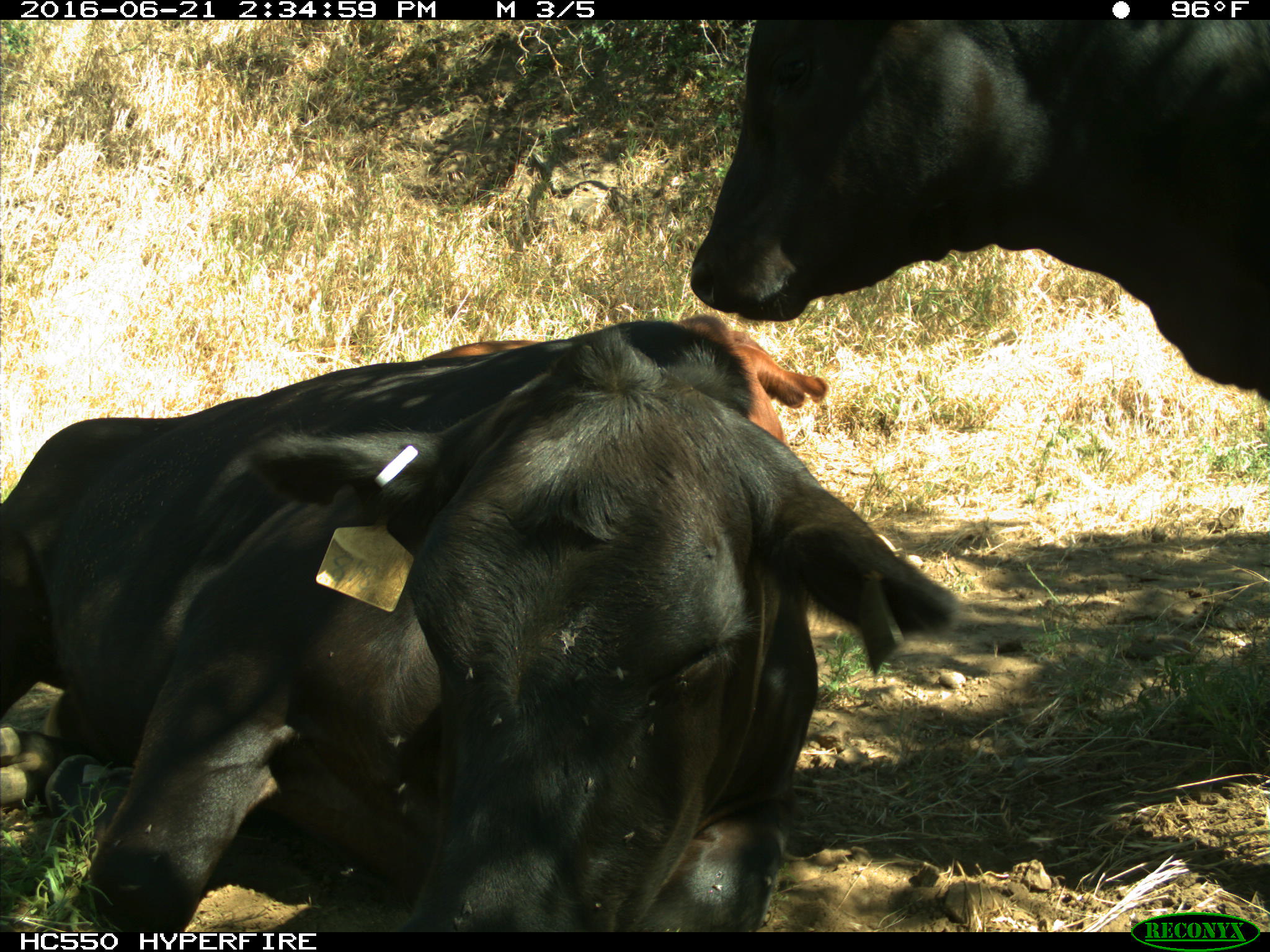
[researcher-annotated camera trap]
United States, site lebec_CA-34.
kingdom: Animalia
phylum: Chordata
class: Mammalia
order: Artiodactyla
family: Bovidae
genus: Bos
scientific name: Bos taurus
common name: domestic cow